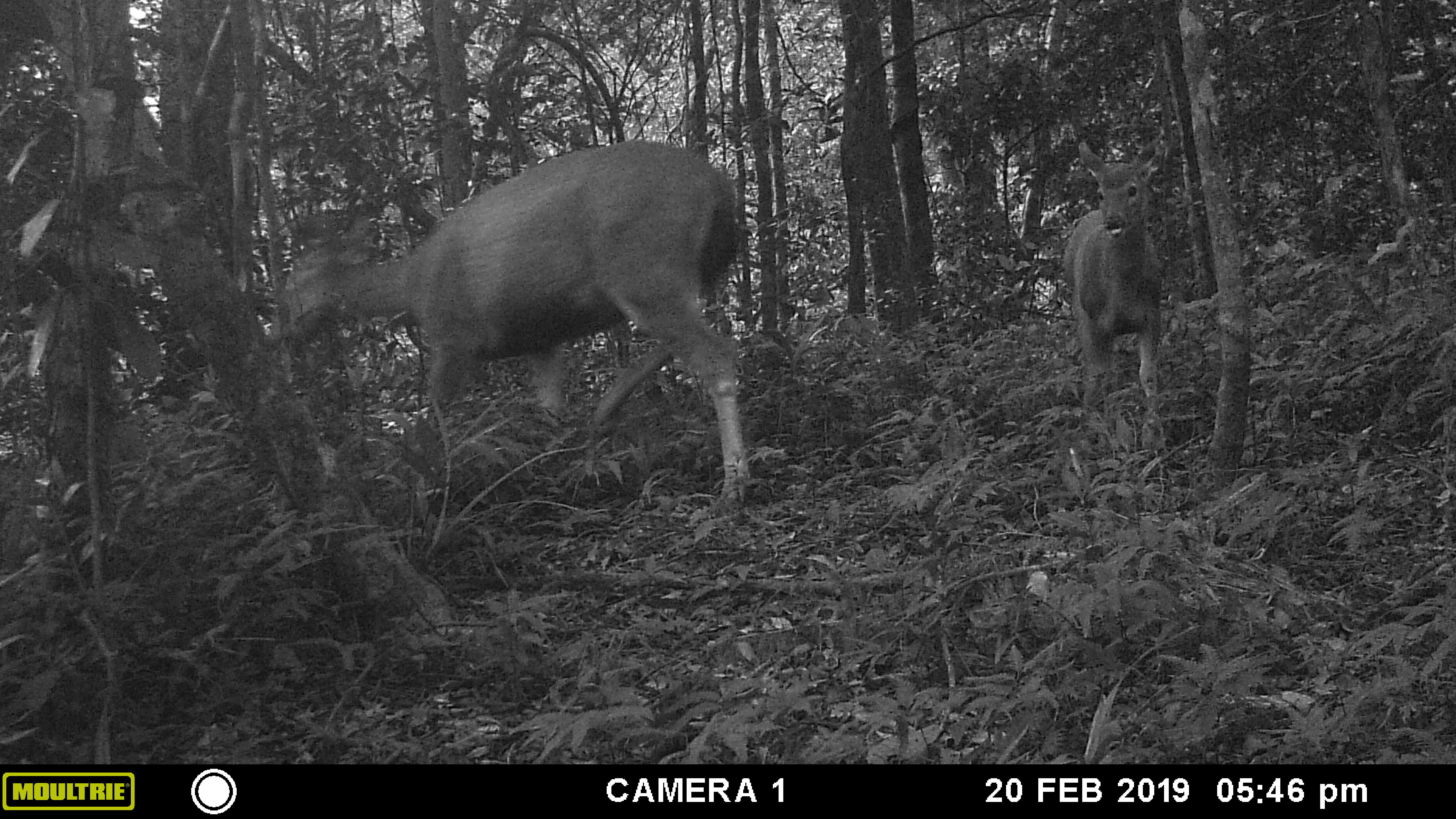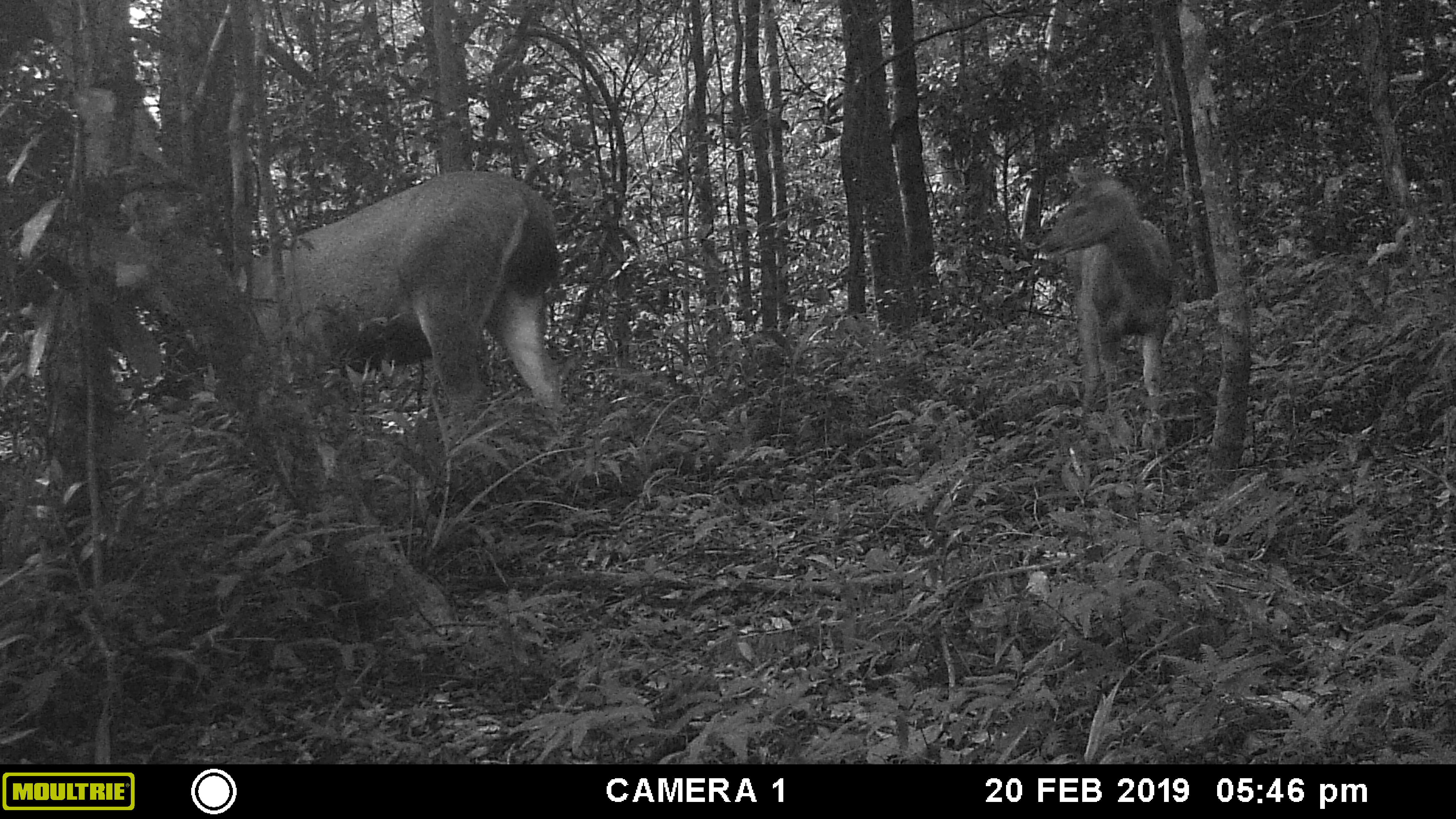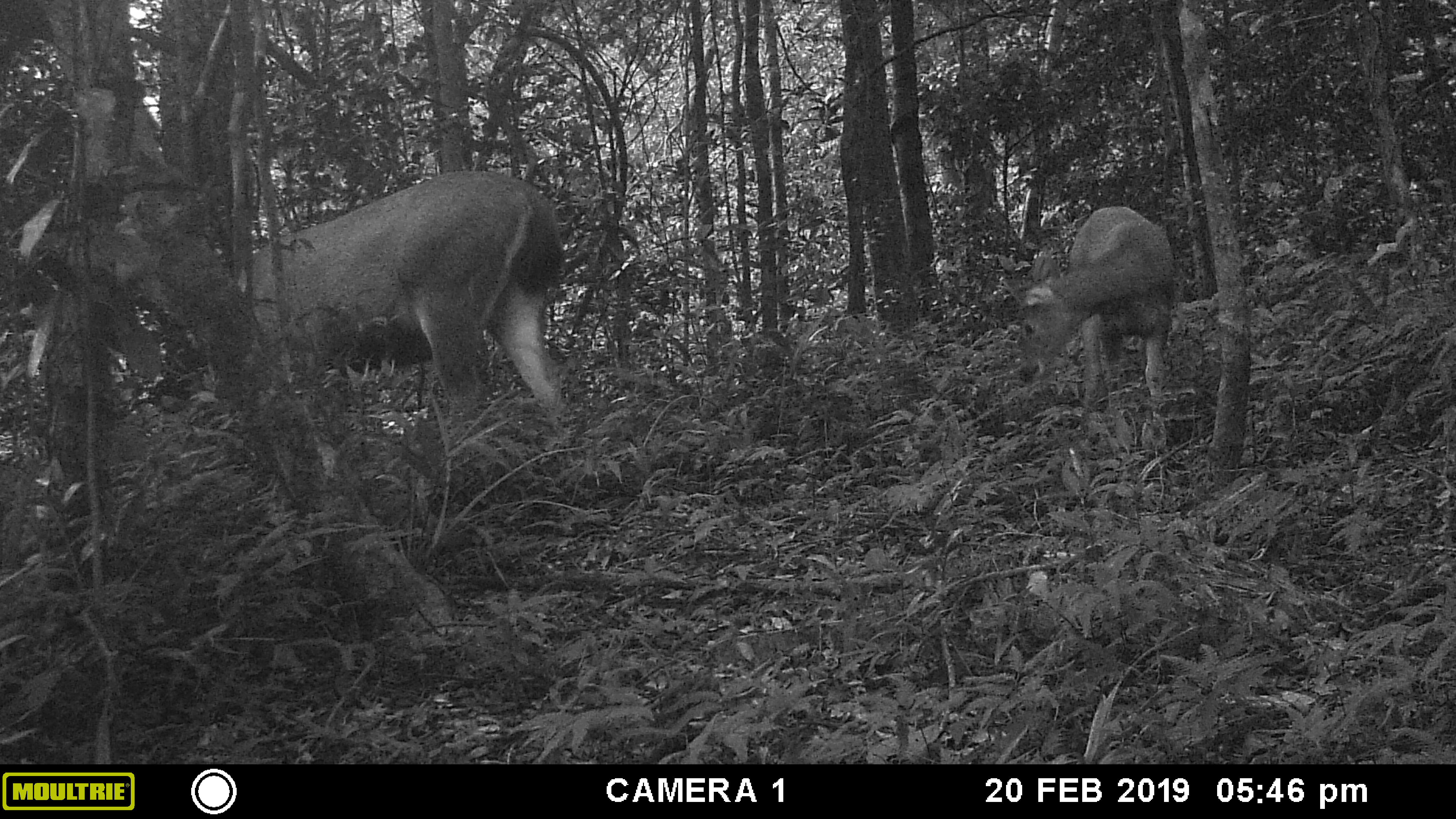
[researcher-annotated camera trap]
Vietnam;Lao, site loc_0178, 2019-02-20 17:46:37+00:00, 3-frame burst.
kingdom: Animalia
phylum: Chordata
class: Mammalia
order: Artiodactyla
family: Cervidae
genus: Rusa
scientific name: Rusa unicolor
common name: sambar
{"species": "sambar (Rusa unicolor)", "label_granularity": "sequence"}